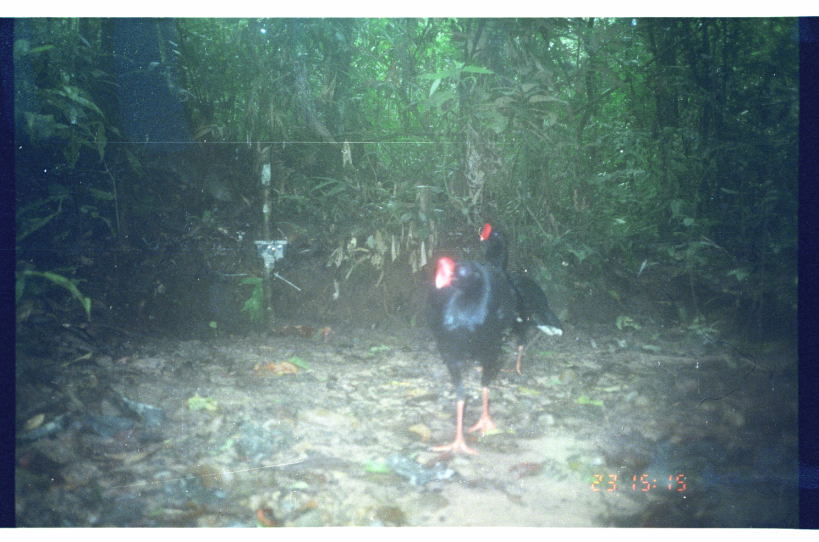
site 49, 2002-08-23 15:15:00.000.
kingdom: Animalia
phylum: Chordata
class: Aves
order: Galliformes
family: Cracidae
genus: Mitu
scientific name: Mitu tuberosum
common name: razor-billed curassow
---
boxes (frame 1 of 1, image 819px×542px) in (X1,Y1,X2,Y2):
mitu tuberosum: (426,254,525,457); (475,222,564,376)